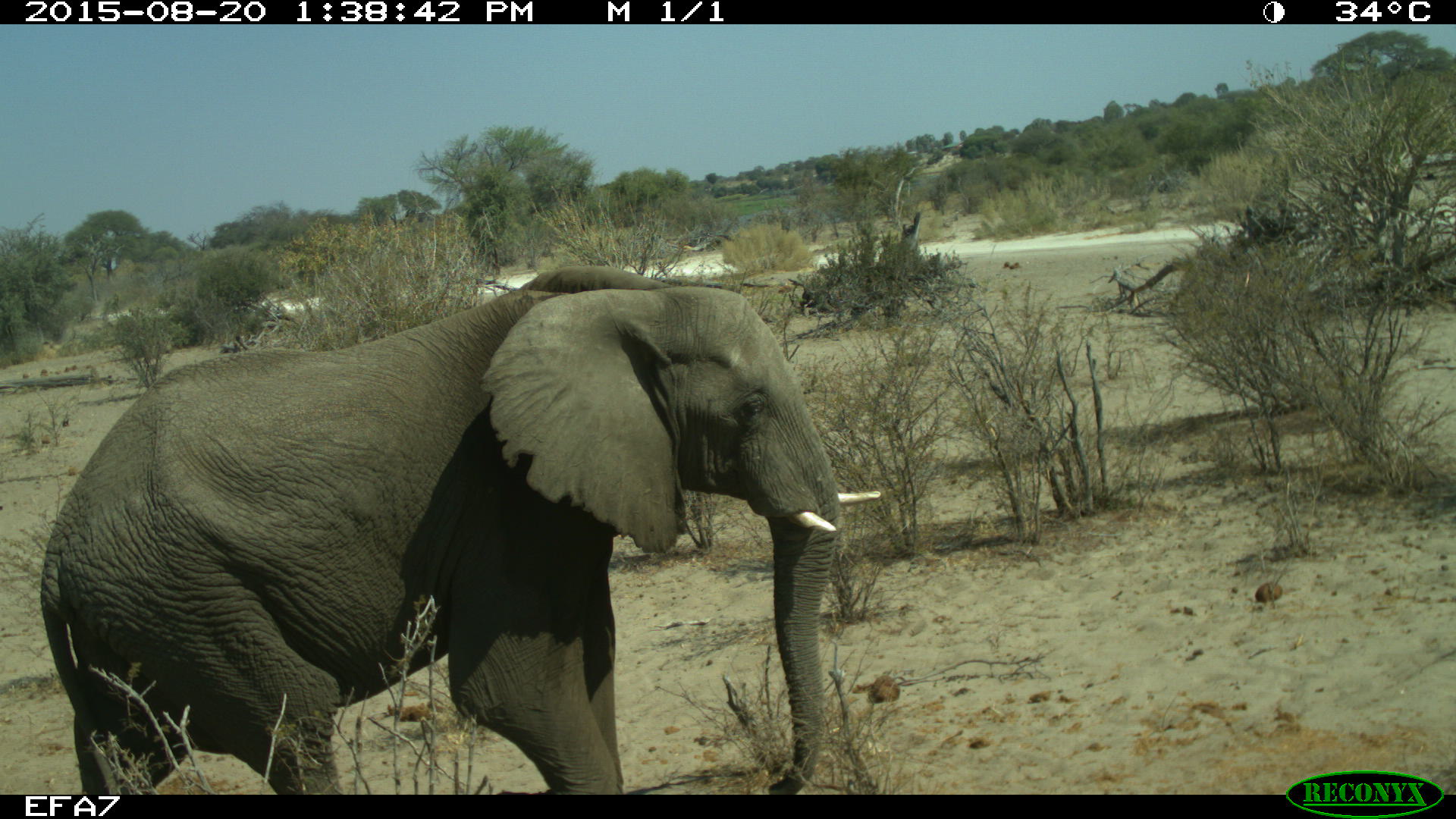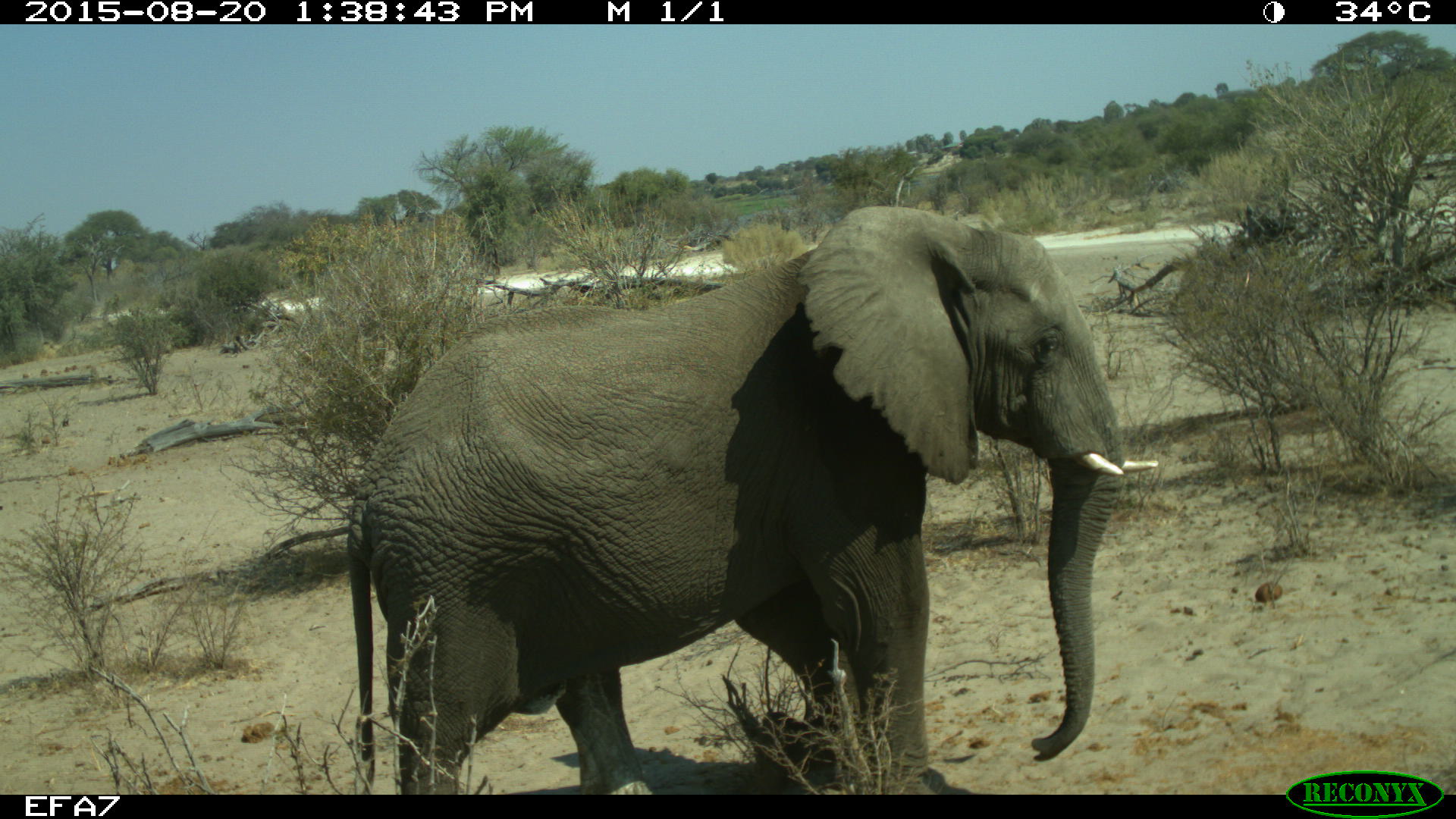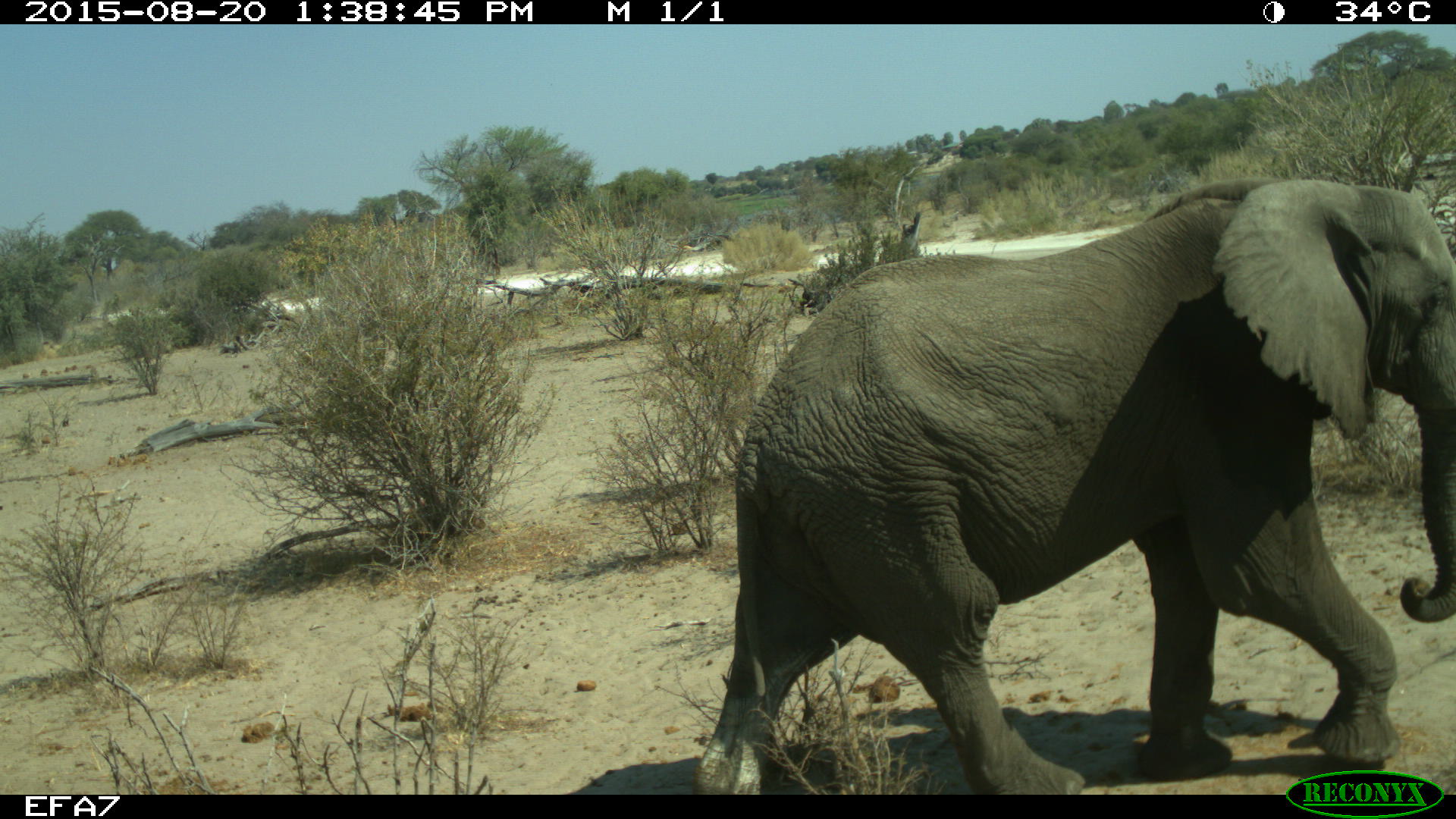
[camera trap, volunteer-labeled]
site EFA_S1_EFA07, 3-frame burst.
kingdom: Animalia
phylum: Chordata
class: Mammalia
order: Proboscidea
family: Elephantidae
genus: Loxodonta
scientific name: Loxodonta africana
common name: african bush elephant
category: elephant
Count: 1.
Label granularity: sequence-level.